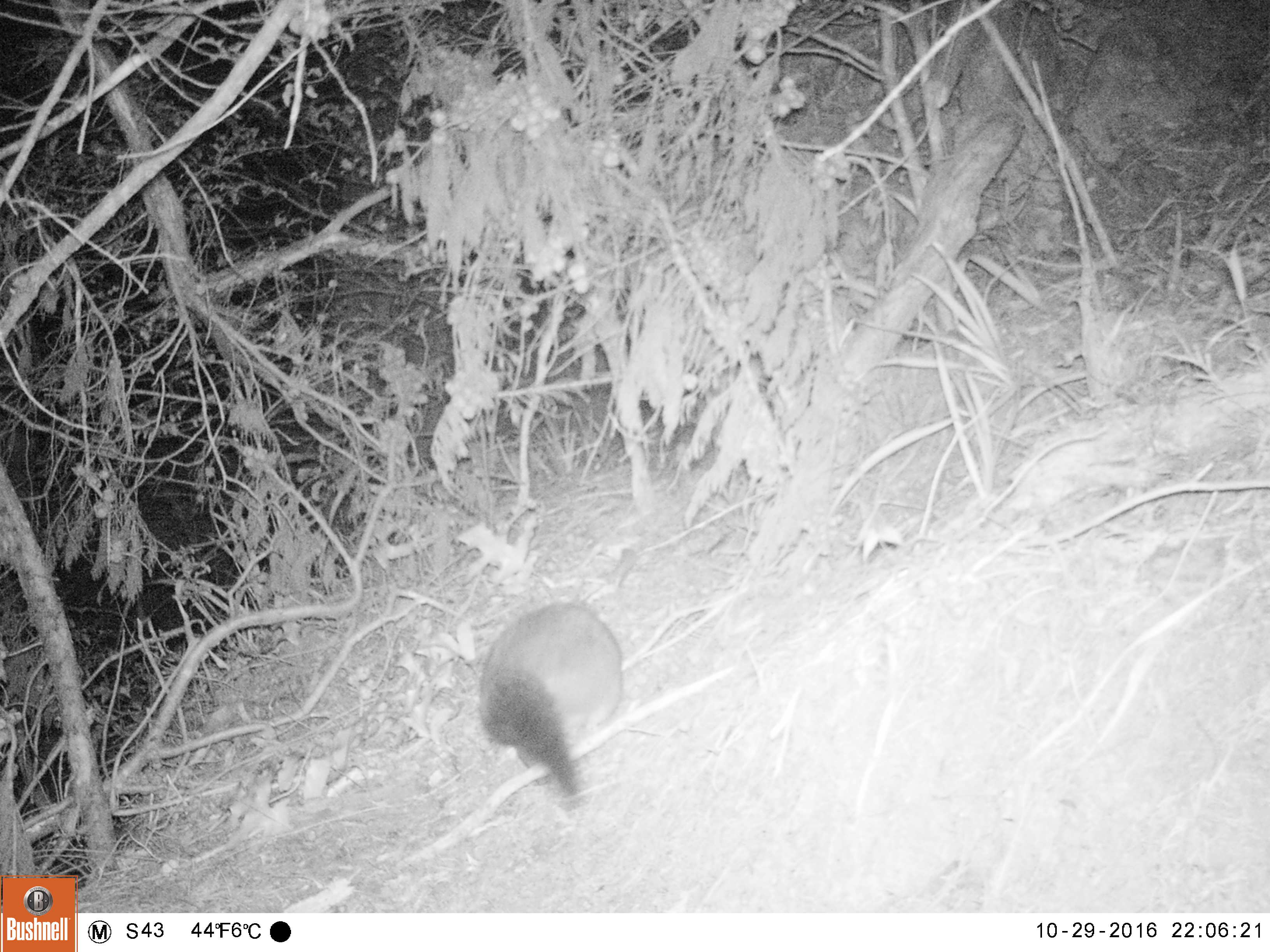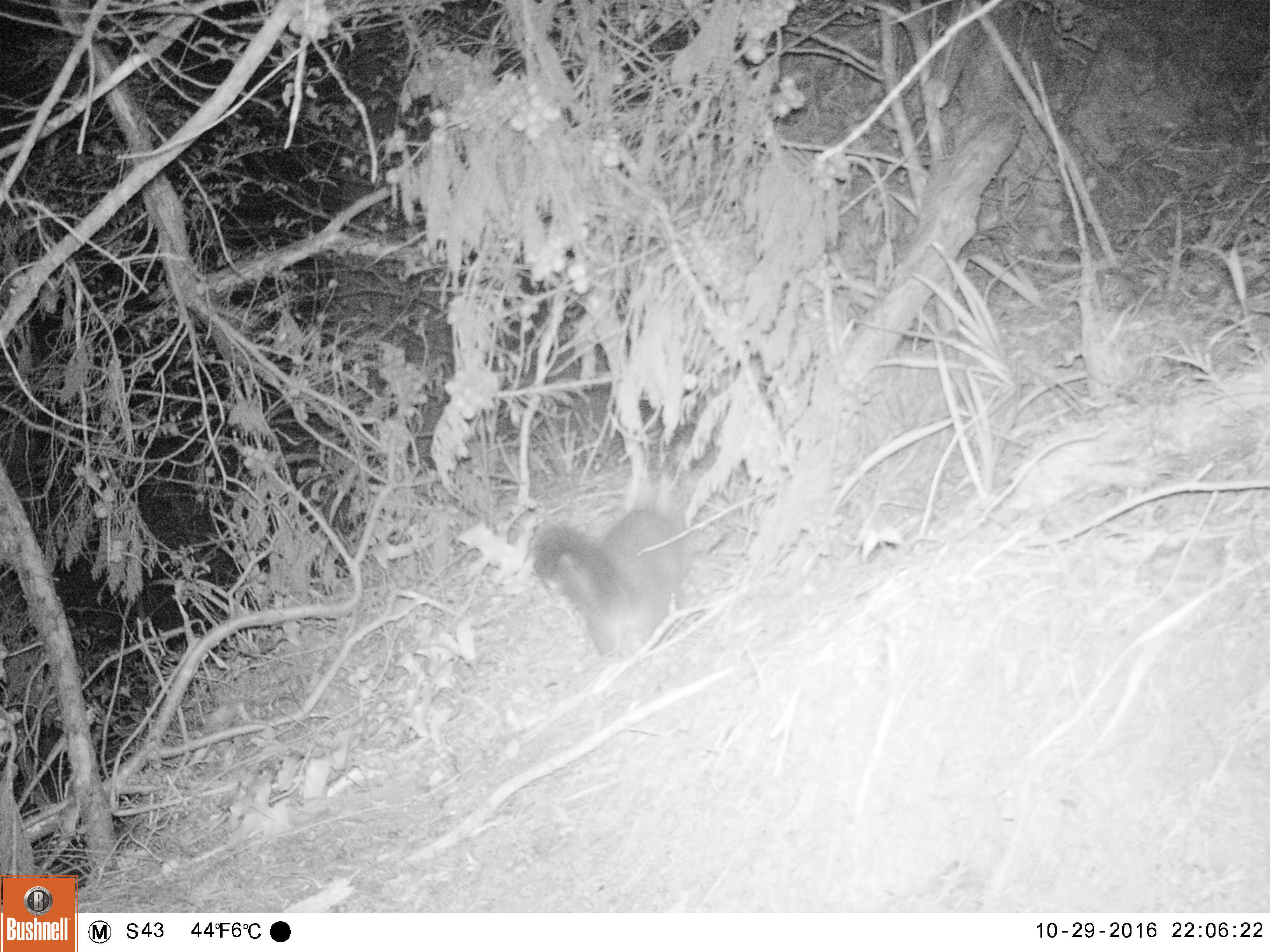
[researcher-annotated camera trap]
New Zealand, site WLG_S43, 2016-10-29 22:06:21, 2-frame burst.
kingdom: Animalia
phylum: Chordata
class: Mammalia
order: Diprotodontia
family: Phalangeridae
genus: Trichosurus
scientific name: Trichosurus vulpecula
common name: common brushtail possum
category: possum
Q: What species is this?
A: Possum (common brushtail possum) (Trichosurus vulpecula).